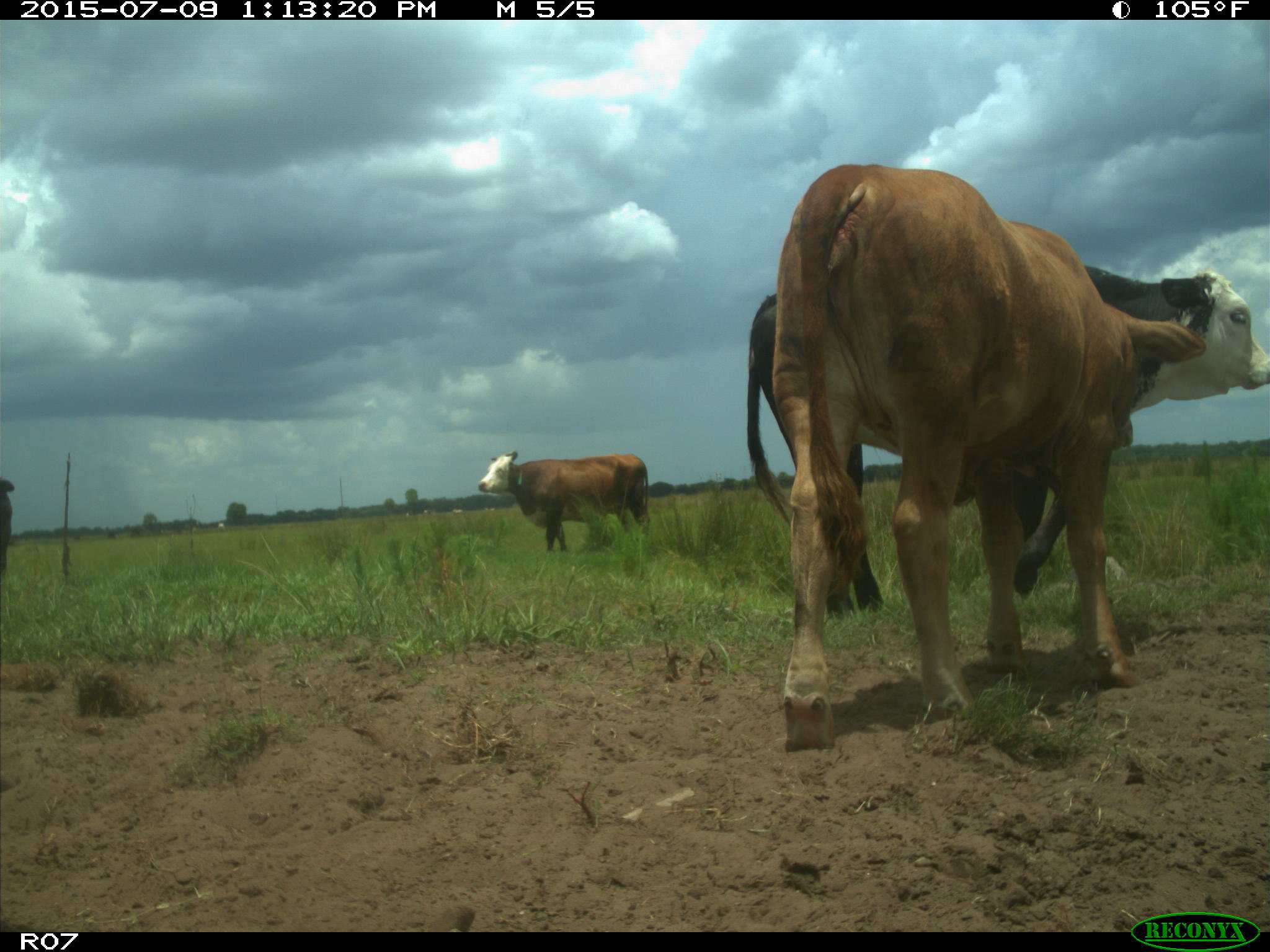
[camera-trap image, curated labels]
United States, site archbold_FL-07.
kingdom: Animalia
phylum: Chordata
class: Mammalia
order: Artiodactyla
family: Bovidae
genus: Bos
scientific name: Bos taurus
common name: domestic cow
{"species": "Bos taurus (domestic cow)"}